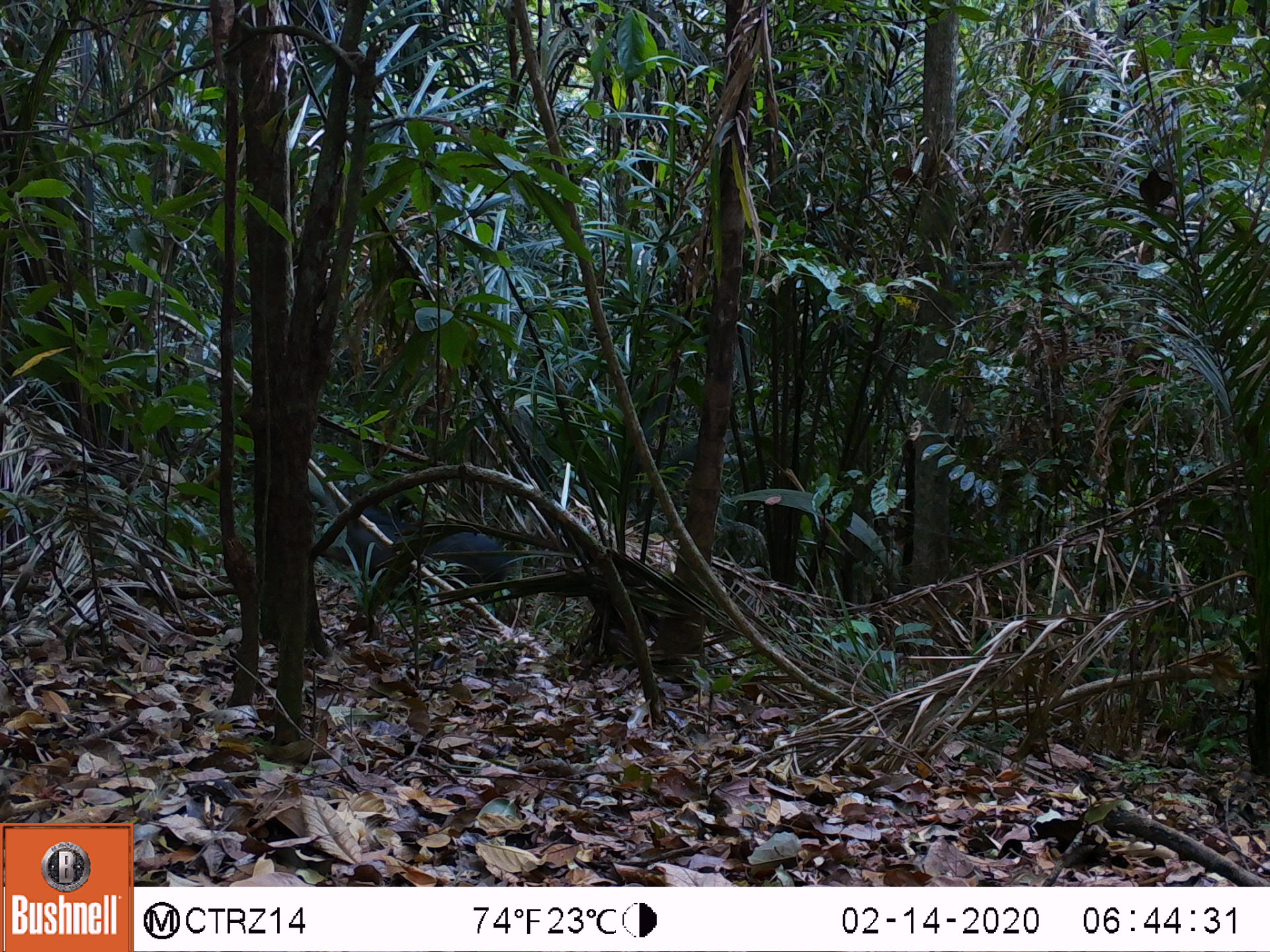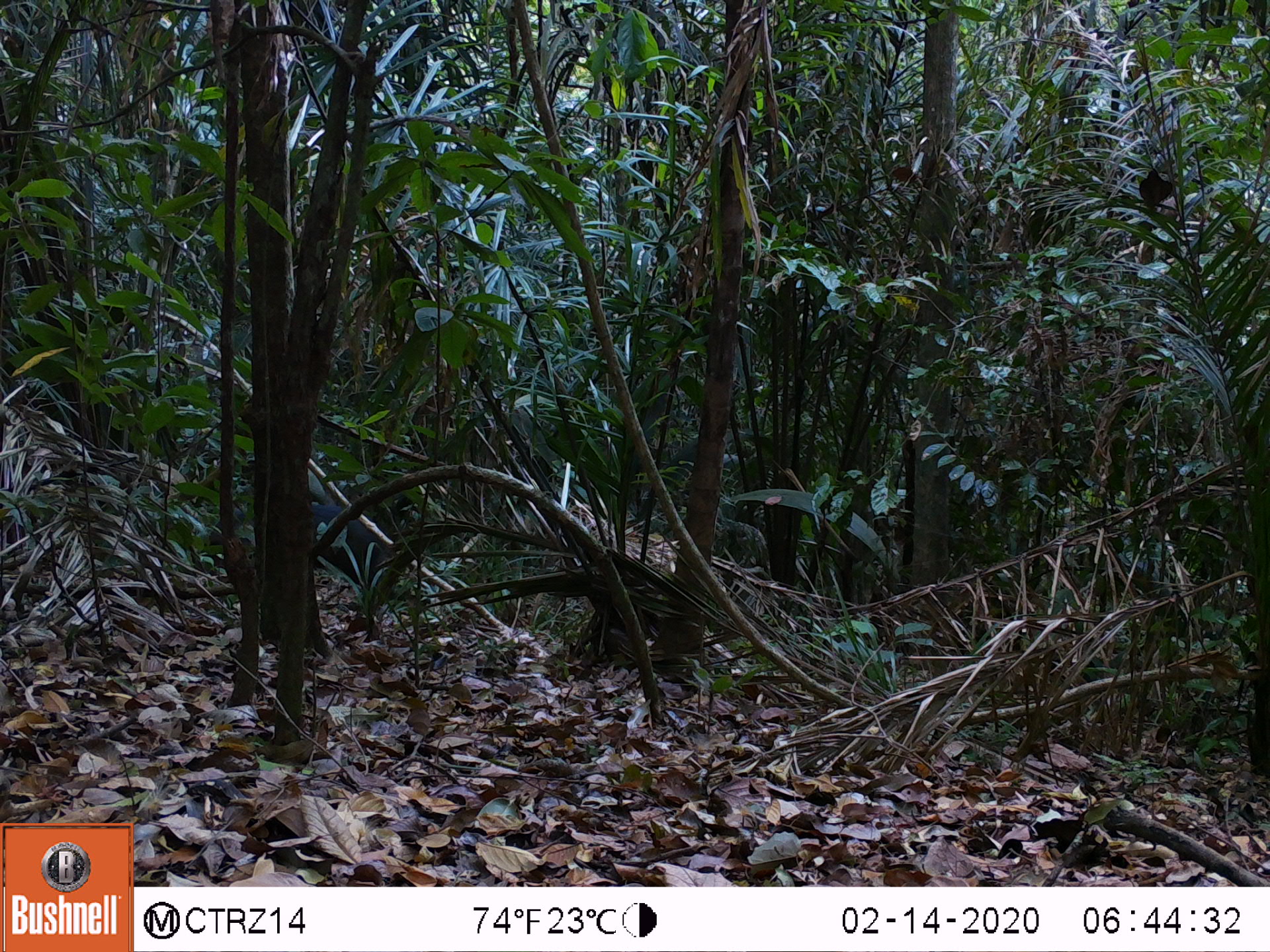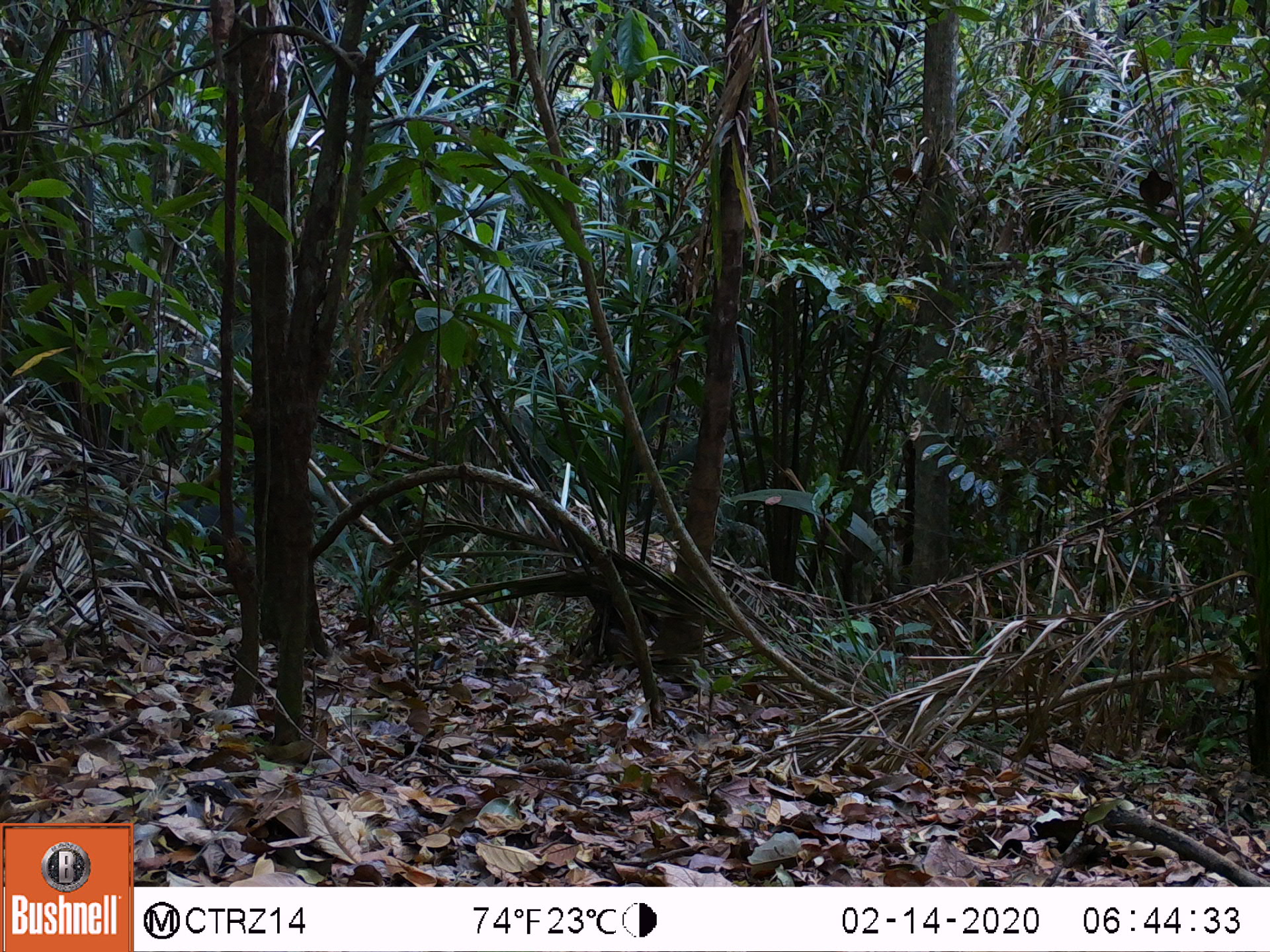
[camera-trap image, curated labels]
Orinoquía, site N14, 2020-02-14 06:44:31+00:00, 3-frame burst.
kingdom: Animalia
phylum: Chordata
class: Mammalia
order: Artiodactyla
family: Tayassuidae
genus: Pecari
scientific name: Pecari tajacu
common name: collared peccary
Collared peccary (Pecari tajacu).